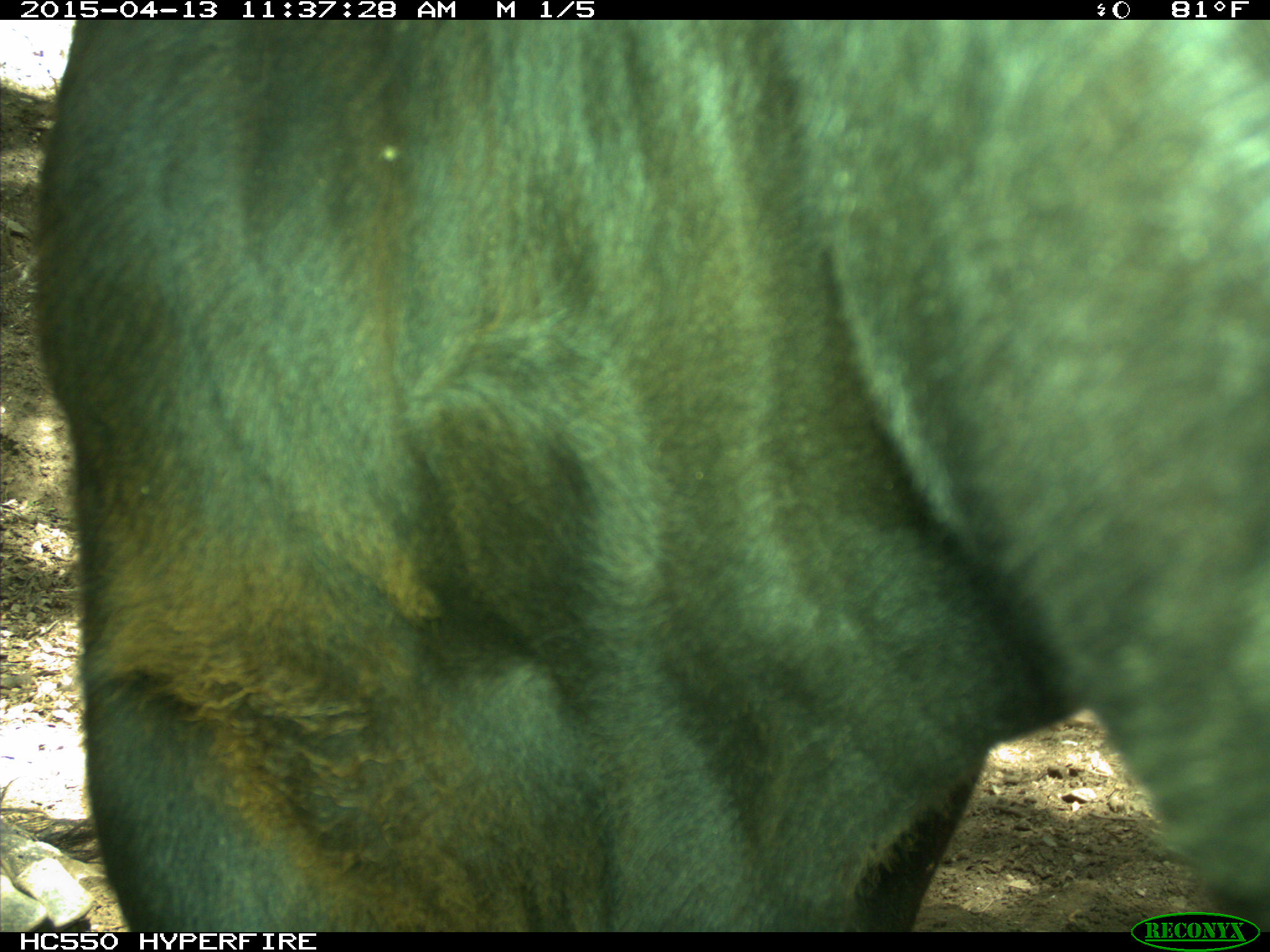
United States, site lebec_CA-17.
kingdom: Animalia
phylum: Chordata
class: Mammalia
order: Artiodactyla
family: Bovidae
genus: Bos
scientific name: Bos taurus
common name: domestic cow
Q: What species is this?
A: Bos taurus (domestic cow).